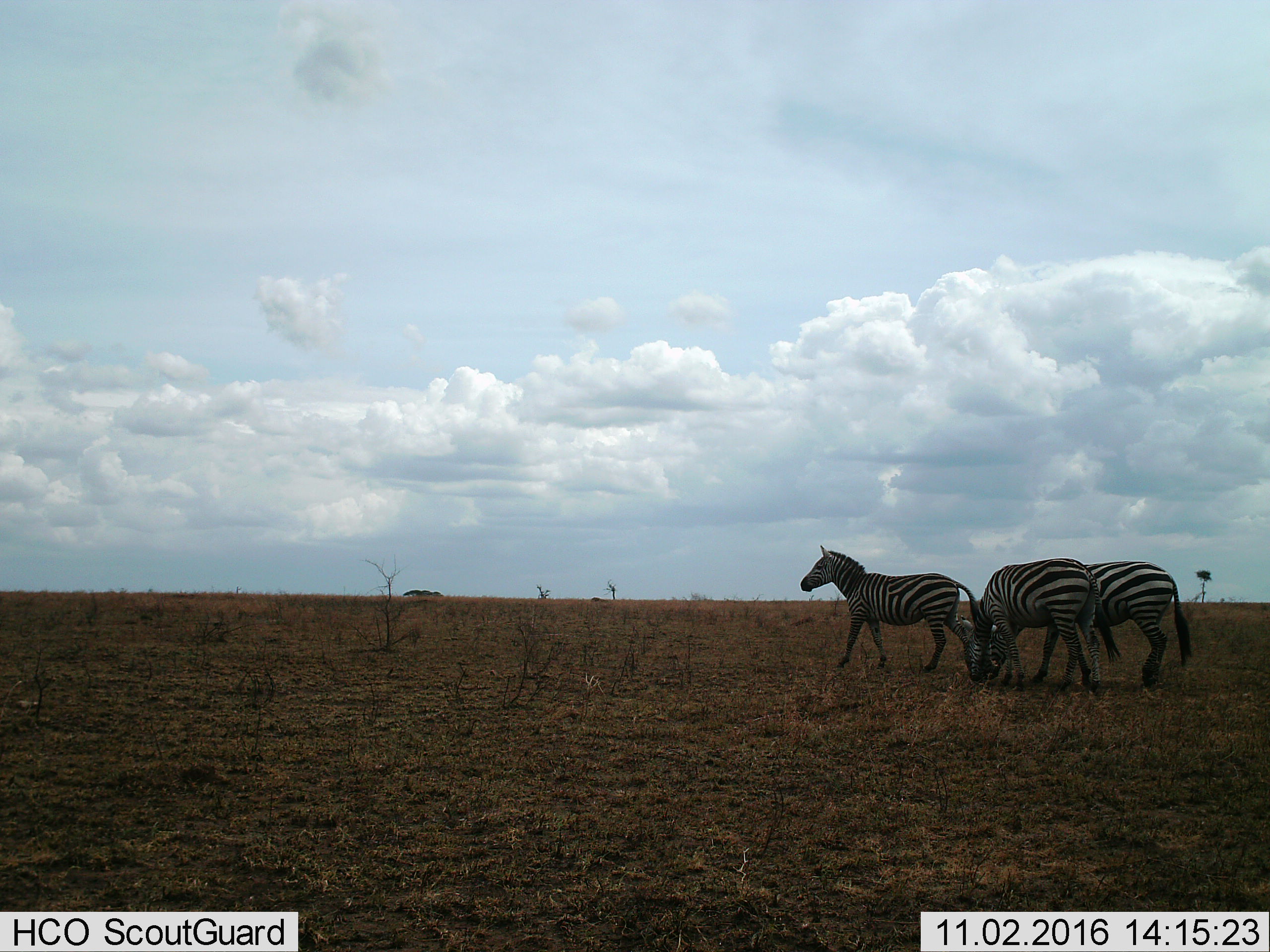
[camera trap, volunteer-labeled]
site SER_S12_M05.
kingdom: Animalia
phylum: Chordata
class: Mammalia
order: Perissodactyla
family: Equidae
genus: Equus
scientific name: Equus quagga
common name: plains zebra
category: zebraplains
Zebraplains (plains zebra) (Equus quagga), count 3. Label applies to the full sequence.